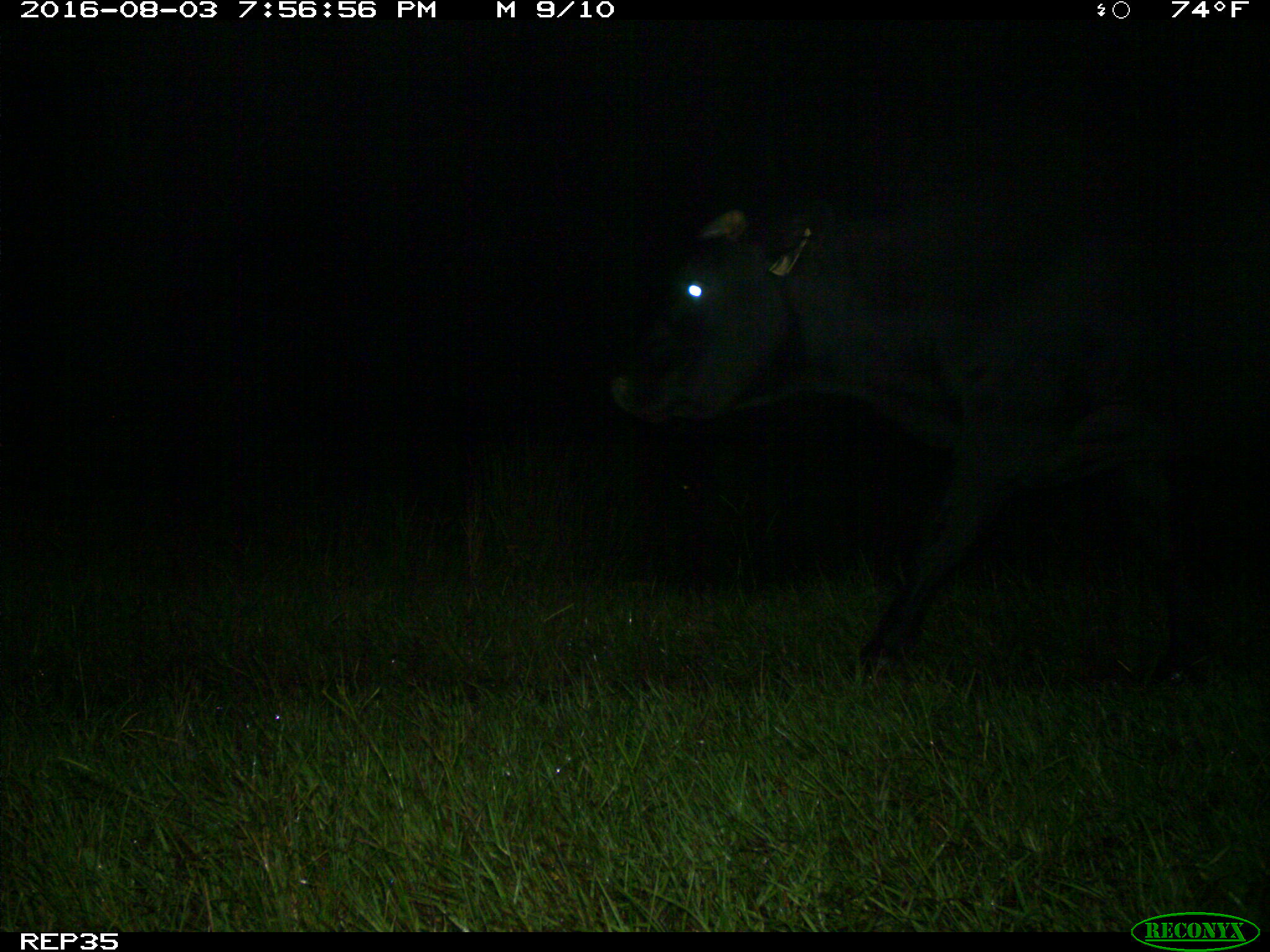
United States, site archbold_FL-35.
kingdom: Animalia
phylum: Chordata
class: Mammalia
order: Artiodactyla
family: Bovidae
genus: Bos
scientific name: Bos taurus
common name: domestic cow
Bos taurus (domestic cow).